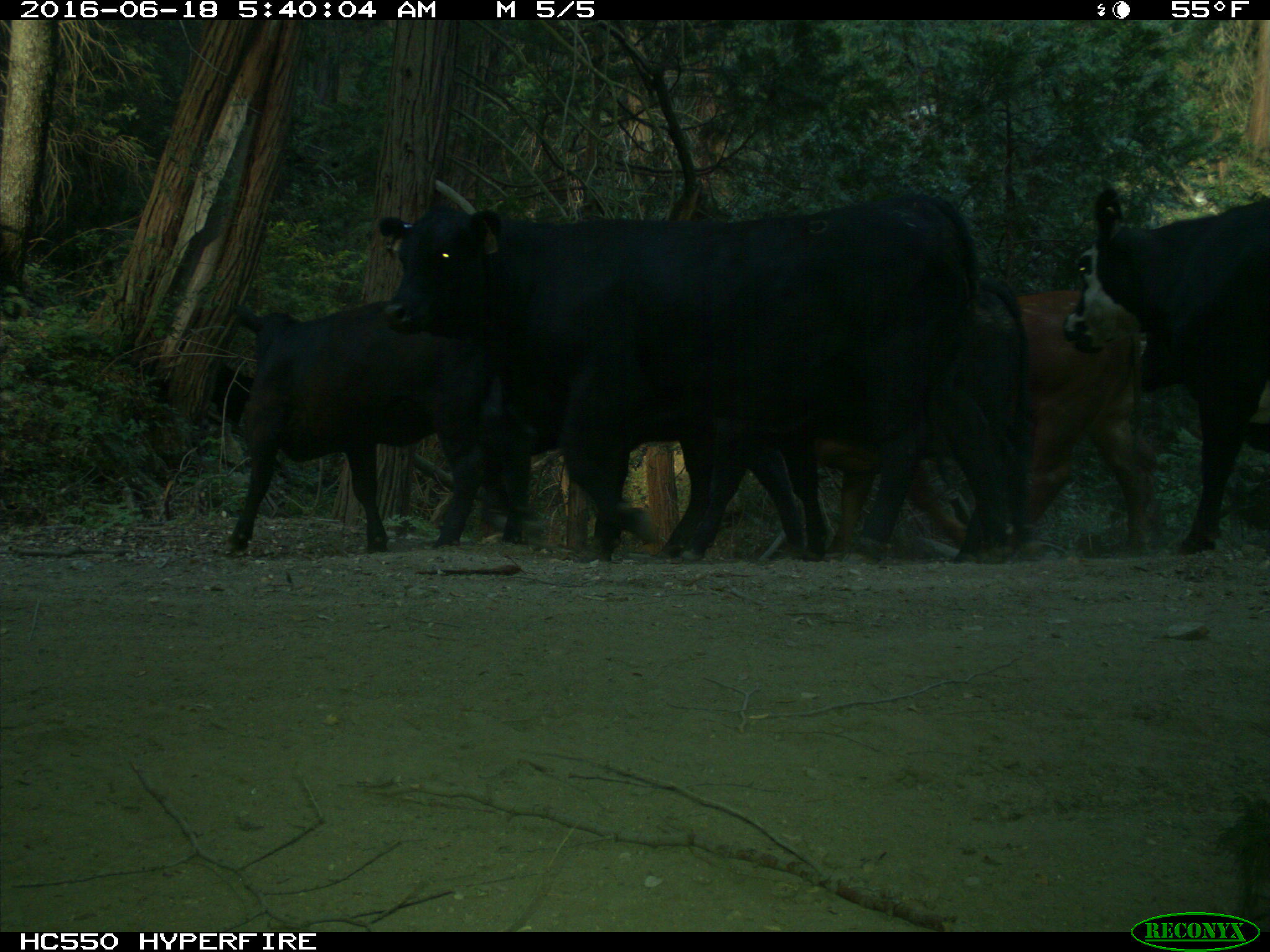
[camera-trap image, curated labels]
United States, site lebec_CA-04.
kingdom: Animalia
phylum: Chordata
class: Mammalia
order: Artiodactyla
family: Bovidae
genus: Bos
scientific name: Bos taurus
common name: domestic cow